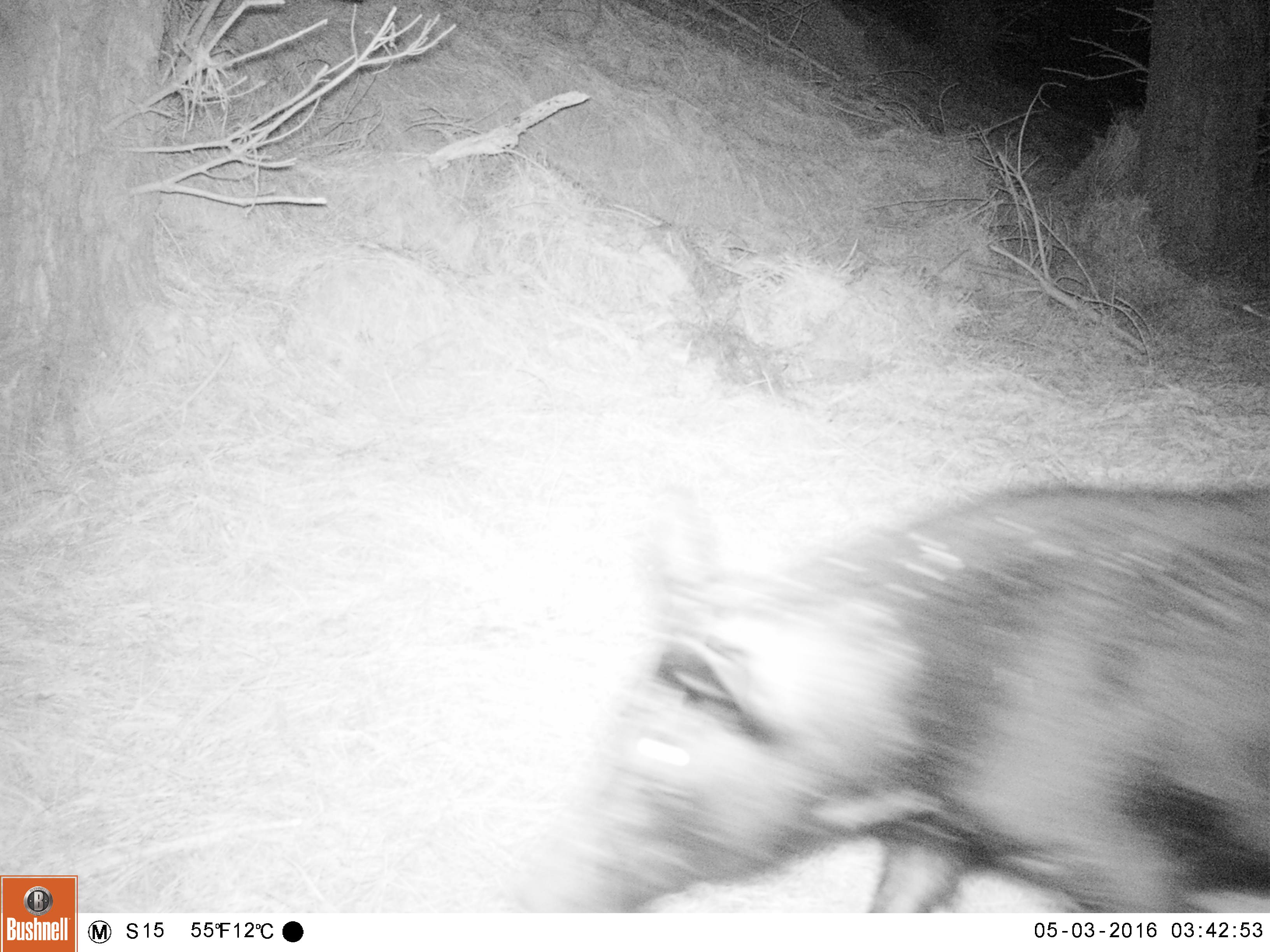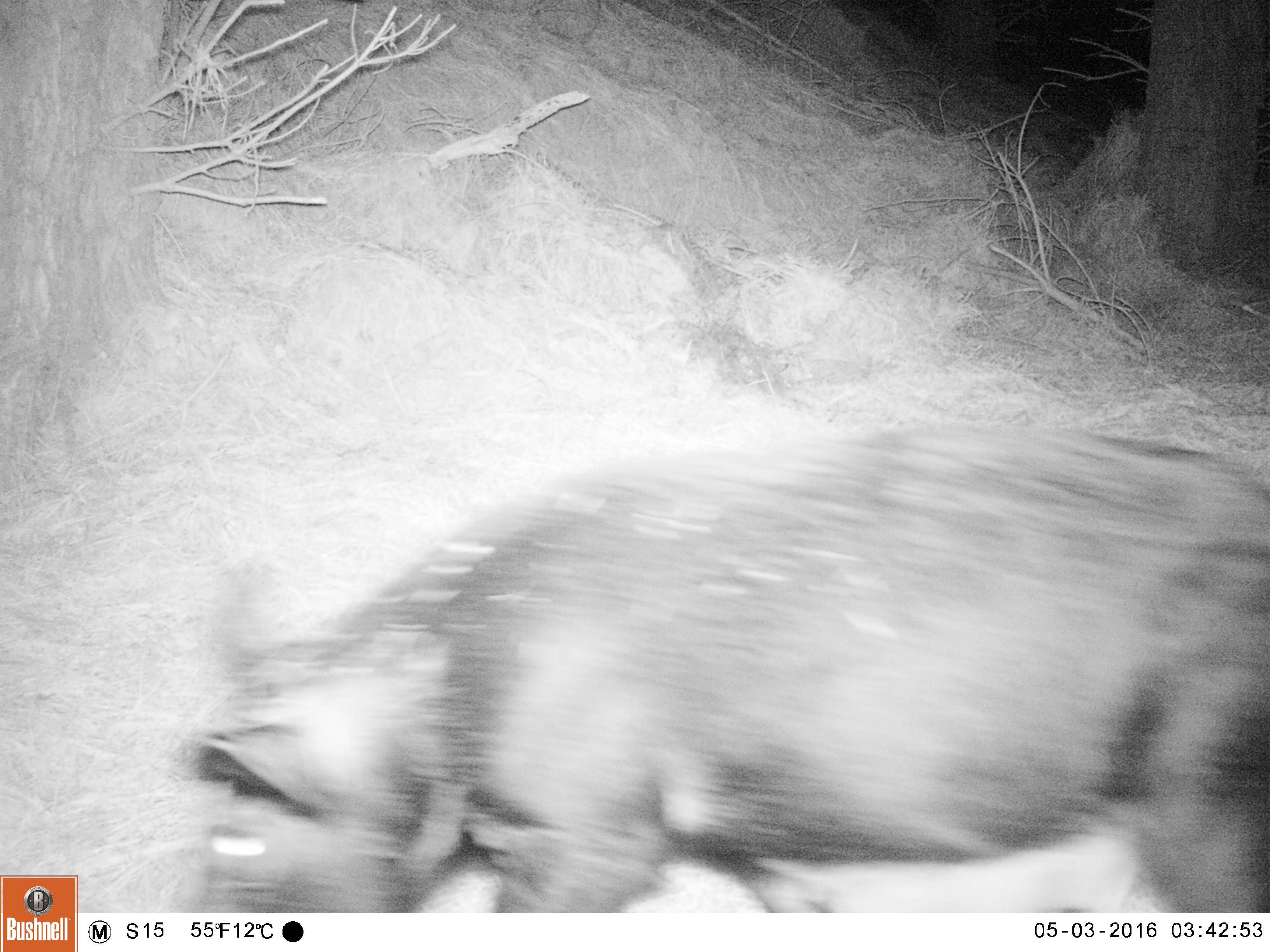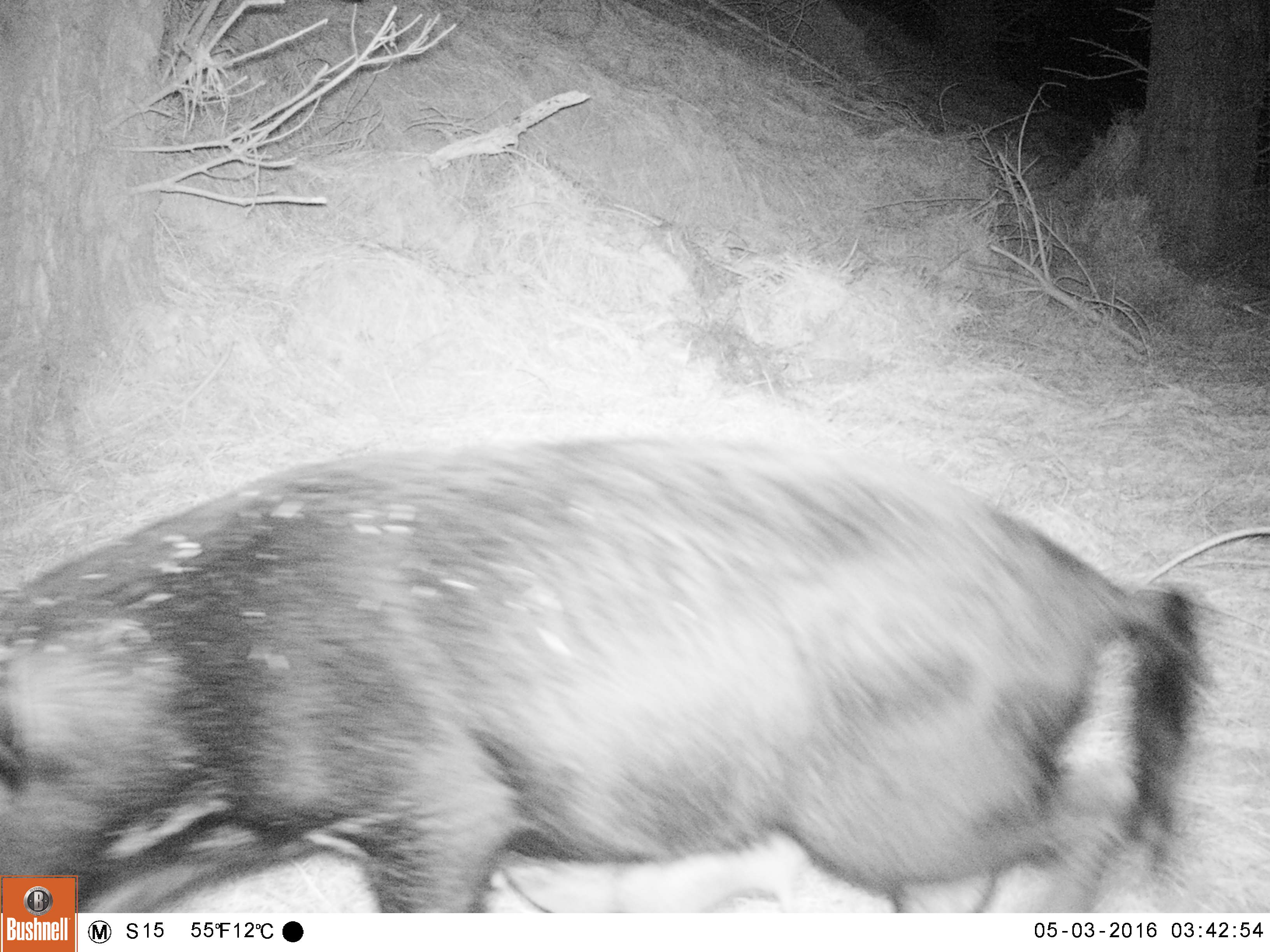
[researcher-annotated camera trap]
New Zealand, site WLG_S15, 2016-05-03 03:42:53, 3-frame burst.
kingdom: Animalia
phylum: Chordata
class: Mammalia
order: Artiodactyla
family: Suidae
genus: Sus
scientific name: Sus scrofa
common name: pig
Pig (Sus scrofa).